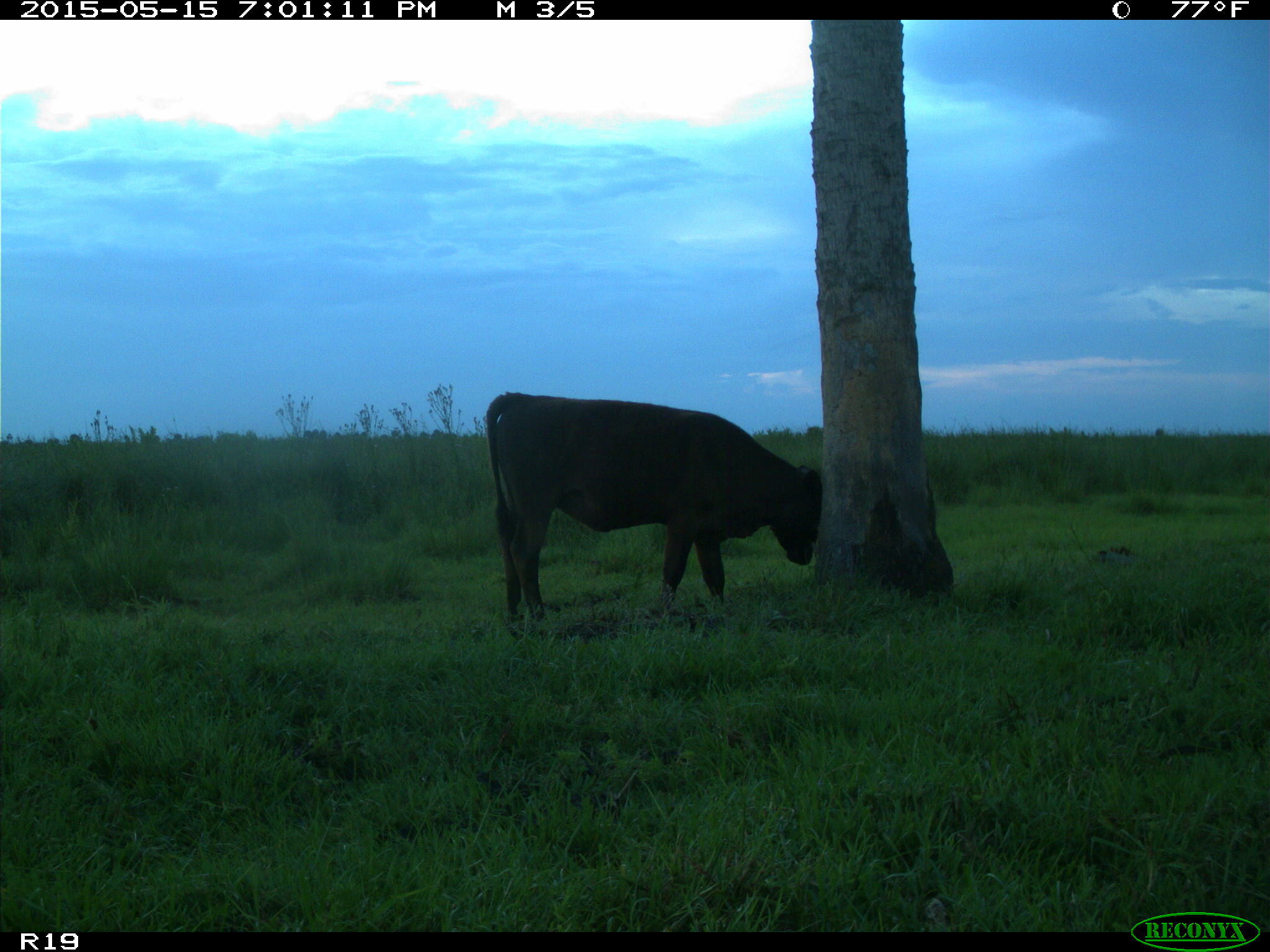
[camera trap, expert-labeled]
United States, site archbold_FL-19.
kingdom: Animalia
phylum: Chordata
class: Mammalia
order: Artiodactyla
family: Bovidae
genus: Bos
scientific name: Bos taurus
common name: domestic cow